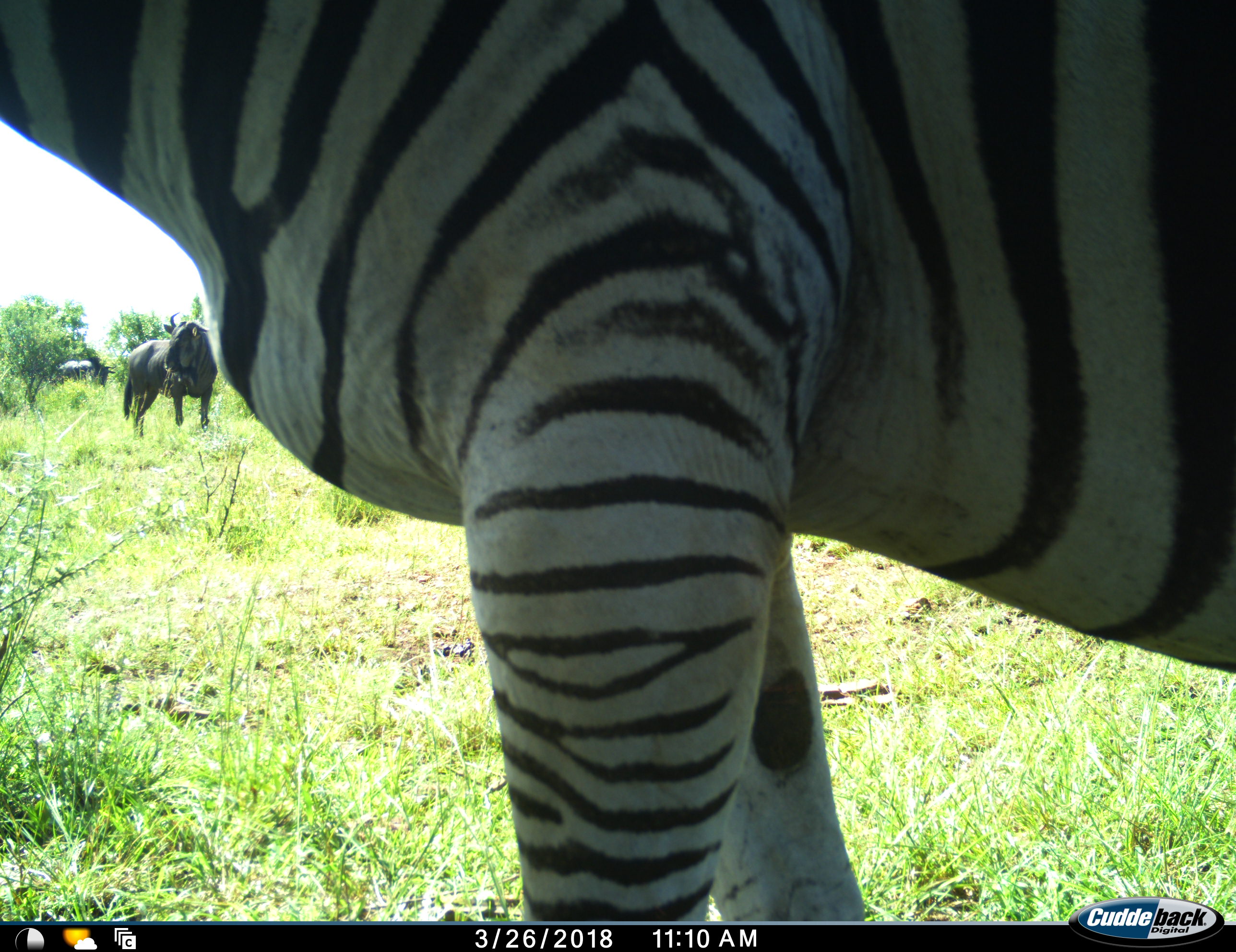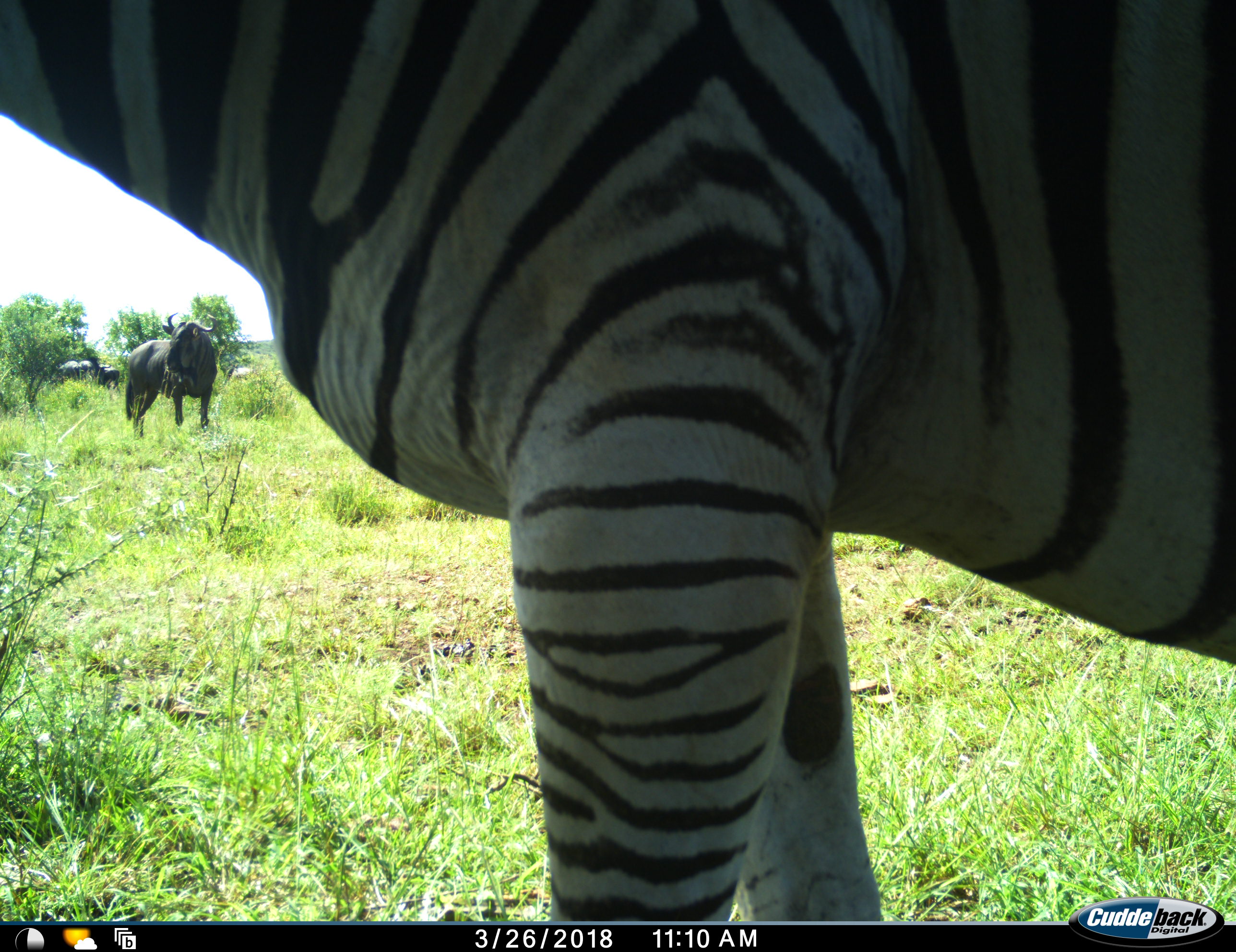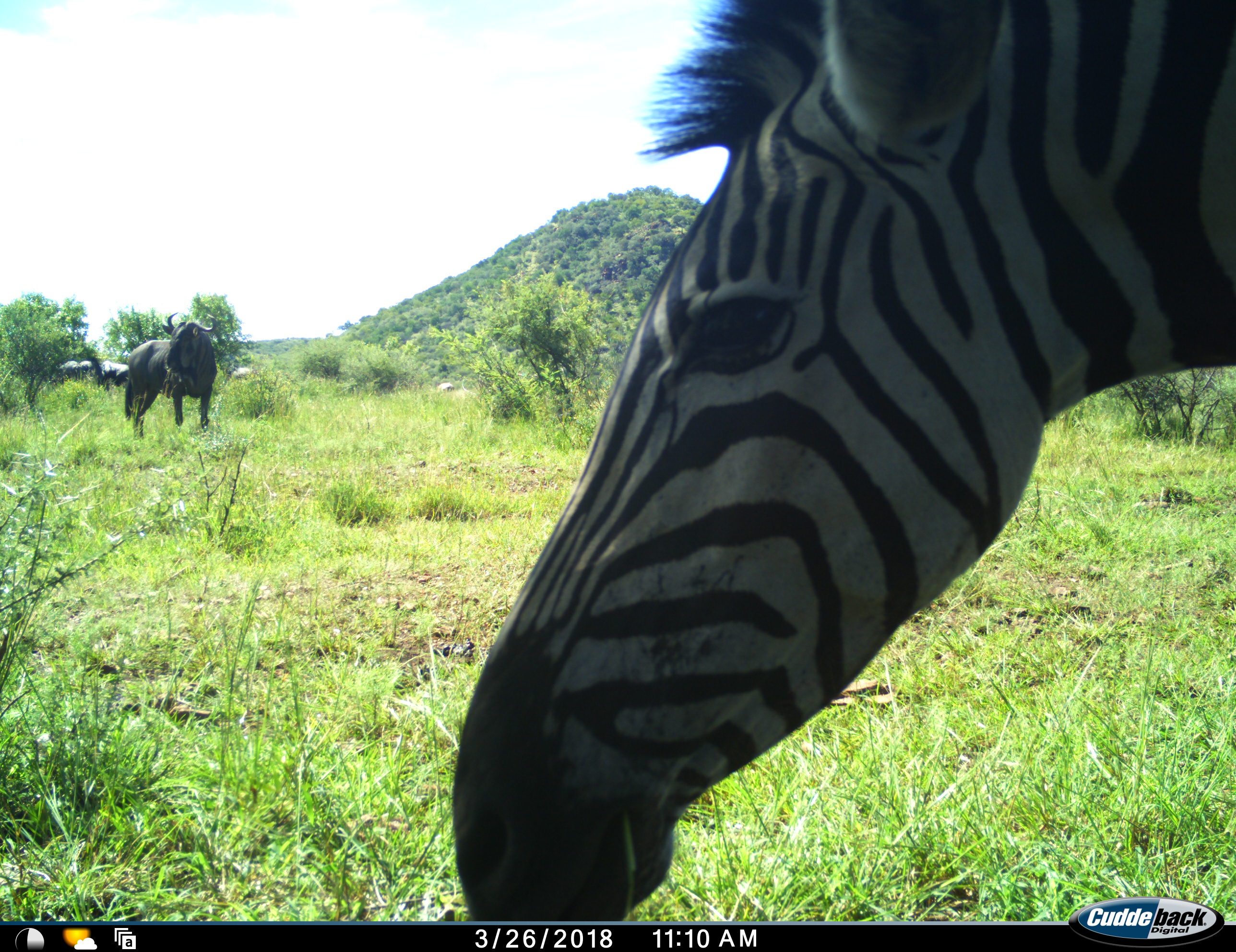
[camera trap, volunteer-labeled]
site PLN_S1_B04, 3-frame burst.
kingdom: Animalia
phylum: Chordata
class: Mammalia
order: Artiodactyla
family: Bovidae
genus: Connochaetes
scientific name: Connochaetes taurinus taurinus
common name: blue wildebeest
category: wildebeestblue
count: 3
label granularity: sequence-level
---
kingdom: Animalia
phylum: Chordata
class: Mammalia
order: Perissodactyla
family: Equidae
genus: Equus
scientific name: Equus quagga burchellii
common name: burchell's zebra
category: zebraburchells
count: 1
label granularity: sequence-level